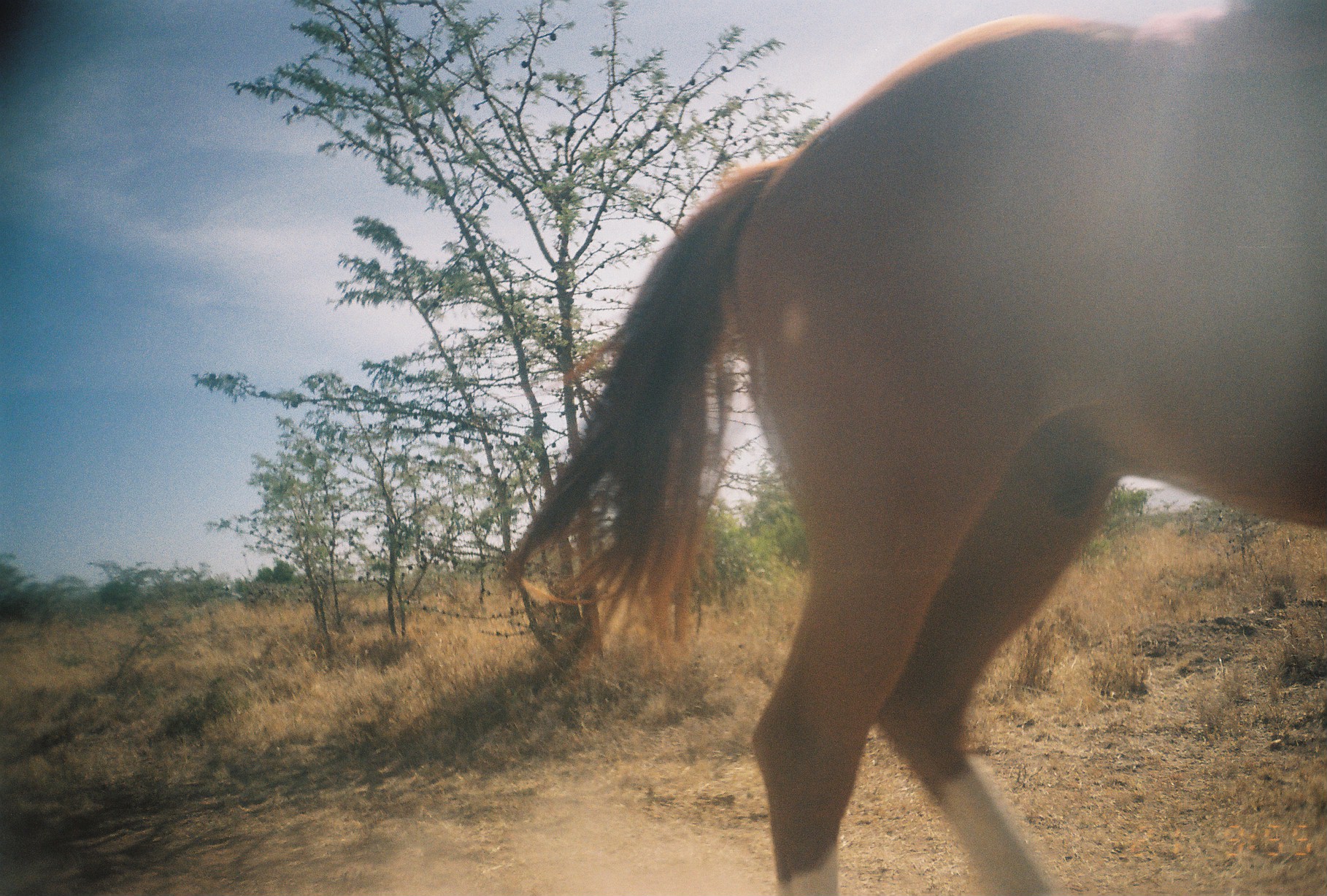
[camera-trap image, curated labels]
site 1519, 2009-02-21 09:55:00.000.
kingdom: Animalia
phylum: Chordata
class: Mammalia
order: Perissodactyla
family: Equidae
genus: Equus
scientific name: Equus ferus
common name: wild horse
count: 1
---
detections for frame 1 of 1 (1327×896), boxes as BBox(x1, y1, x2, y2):
equus ferus: BBox(500, 0, 1327, 896)